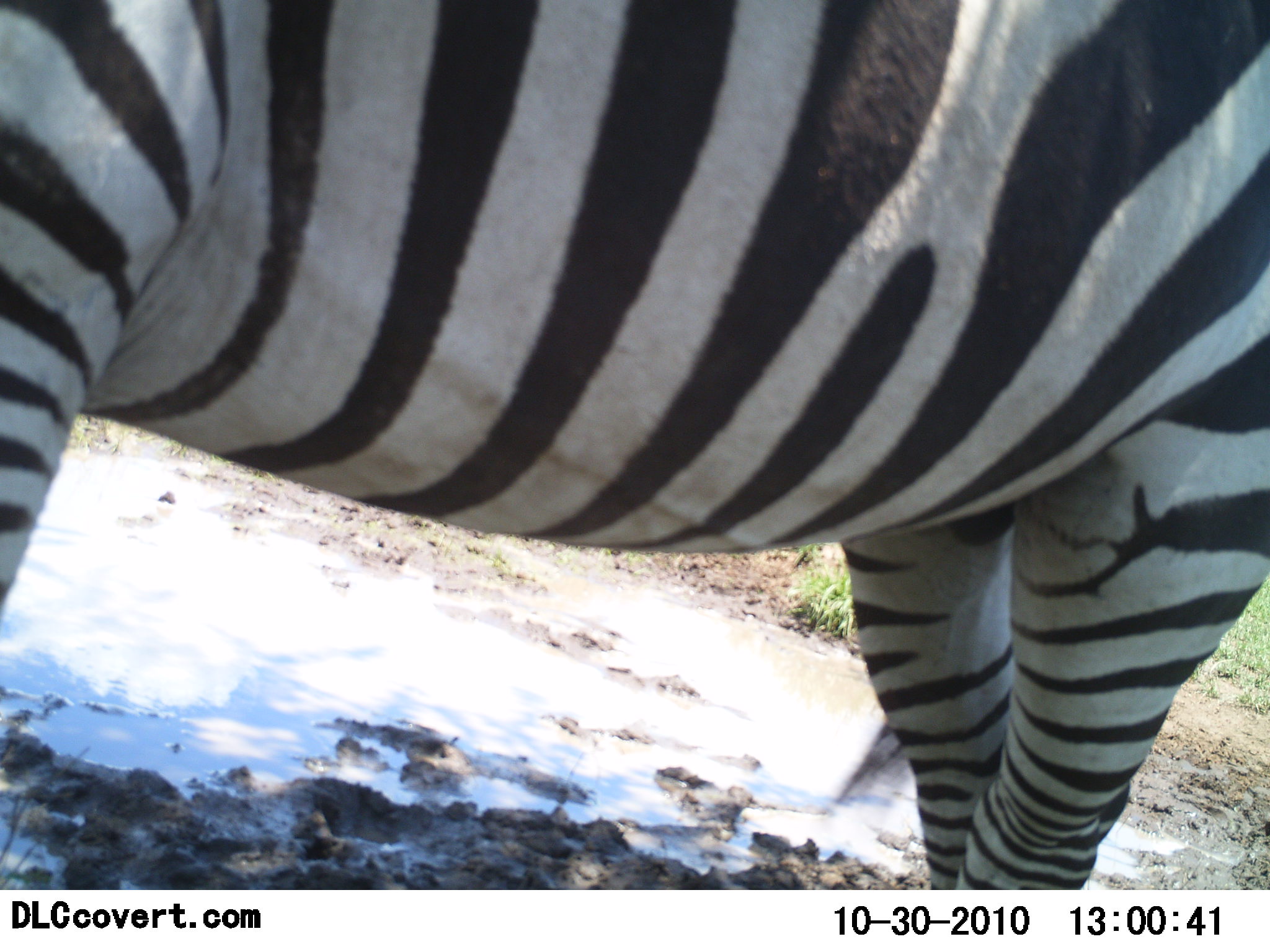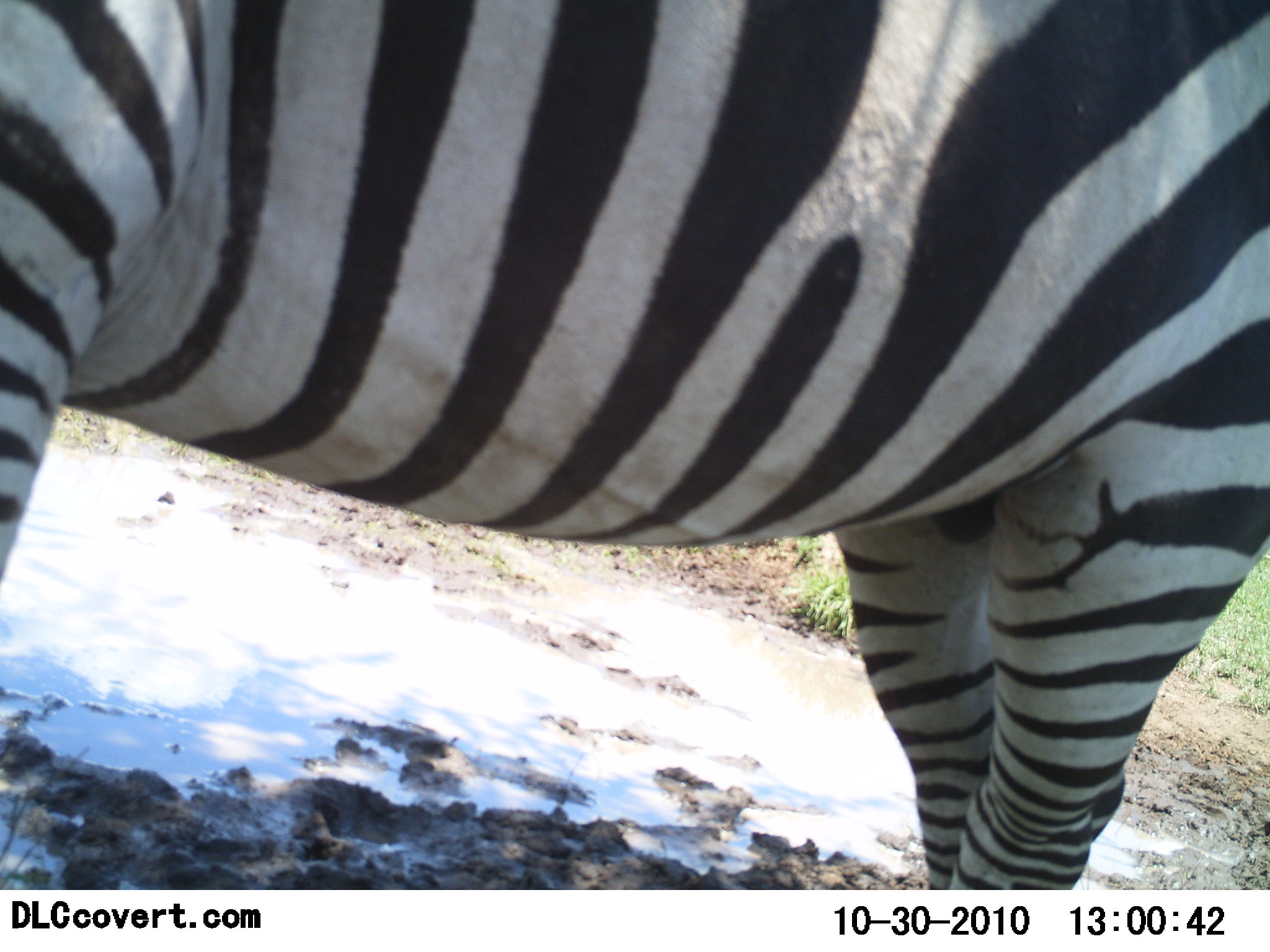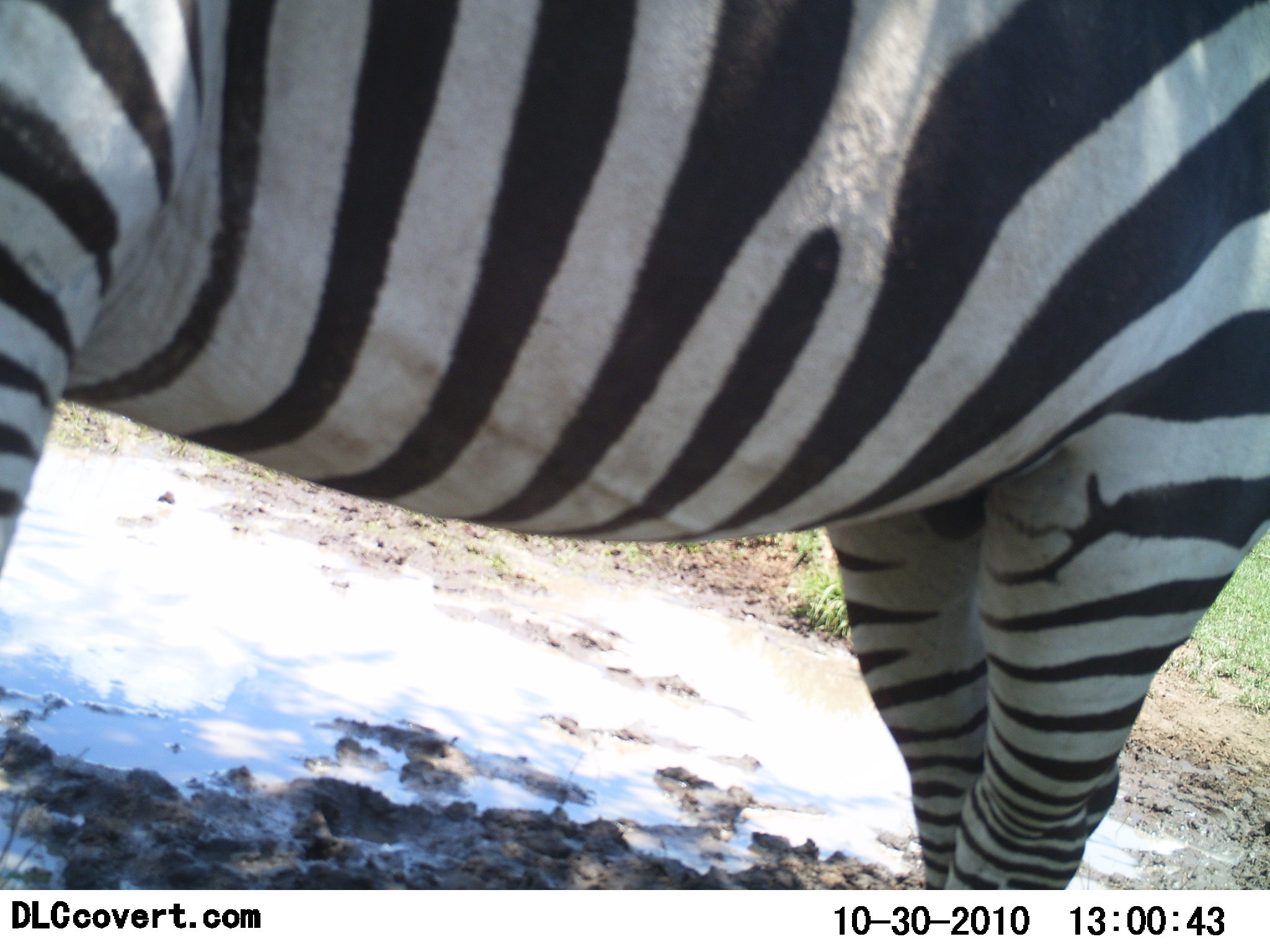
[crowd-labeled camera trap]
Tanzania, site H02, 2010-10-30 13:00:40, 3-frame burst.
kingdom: Animalia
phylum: Chordata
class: Mammalia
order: Perissodactyla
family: Equidae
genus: Equus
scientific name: Equus quagga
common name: plains zebra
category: zebra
Zebra (plains zebra) (Equus quagga), count 1. Behavior (volunteer vote fractions): standing 94%, resting 0%, moving 0%, interacting 0%. Young present (vote fraction): 0%. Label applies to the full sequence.